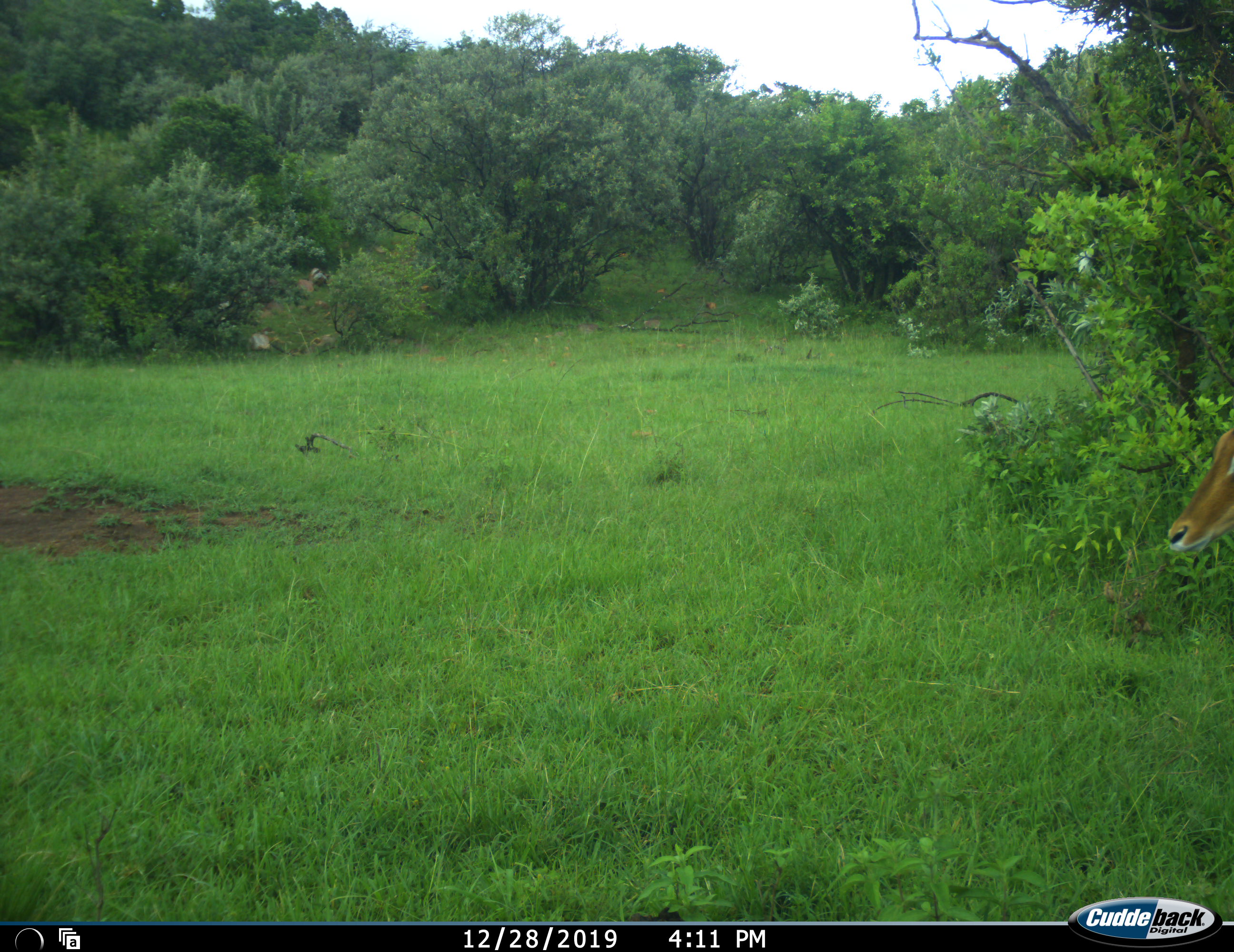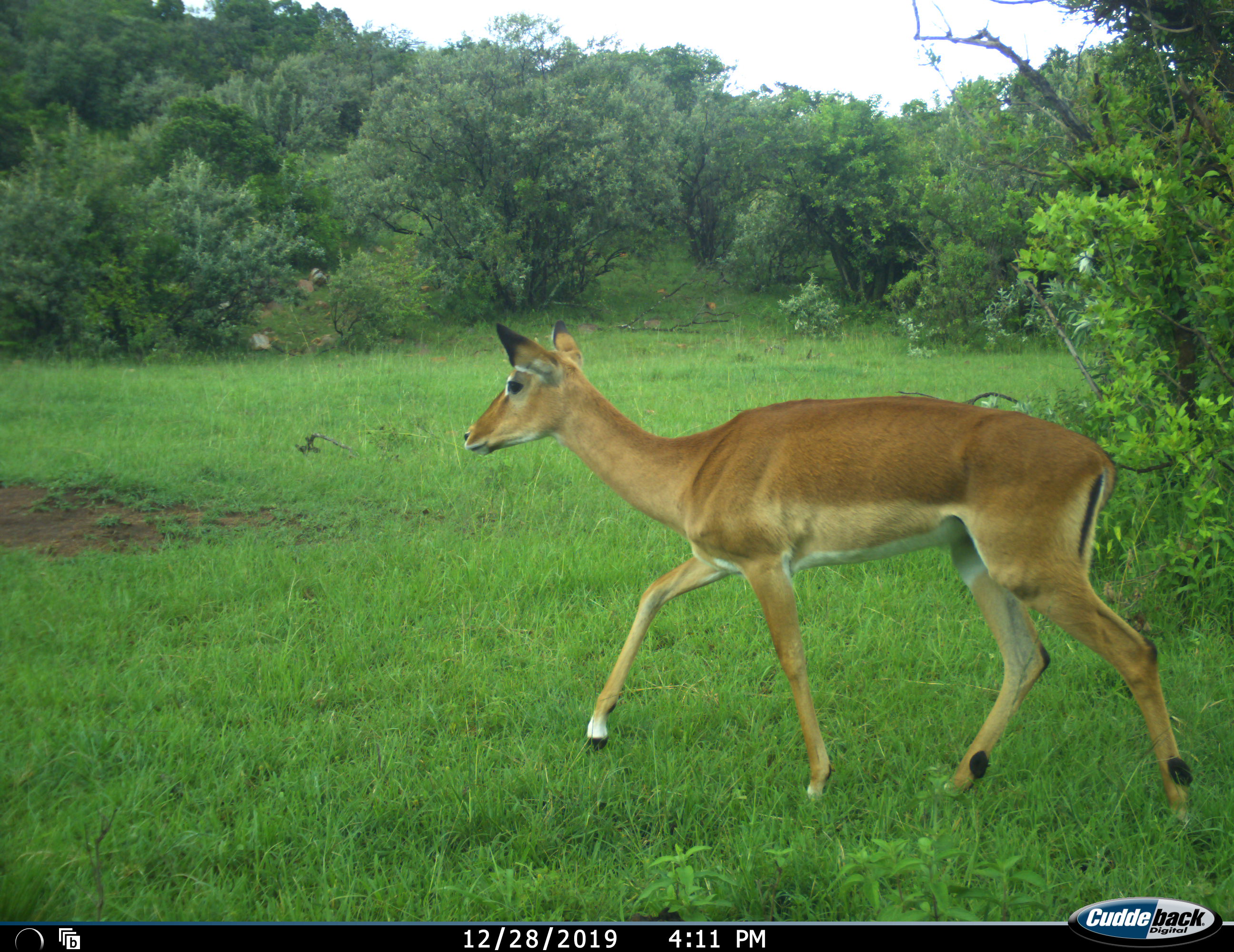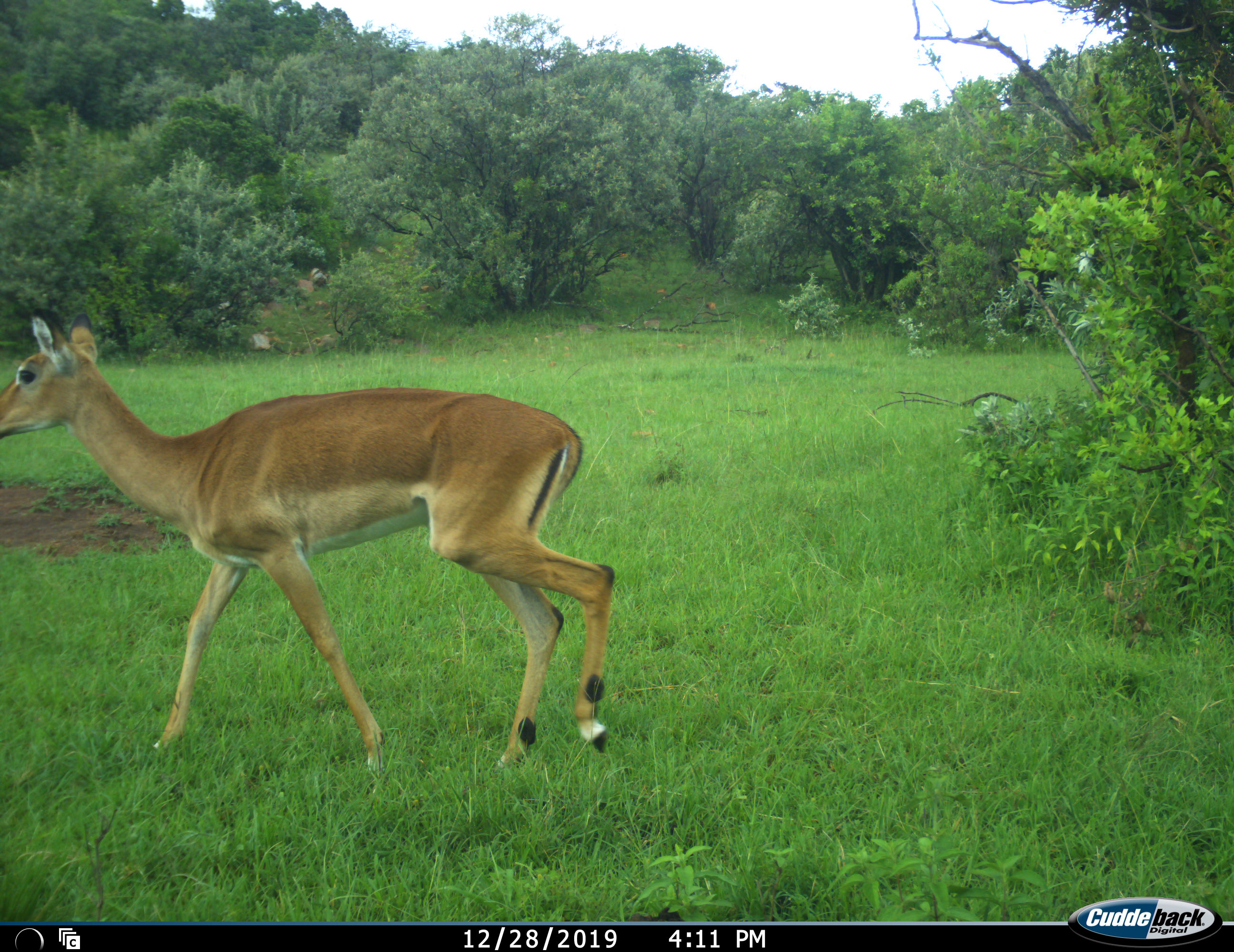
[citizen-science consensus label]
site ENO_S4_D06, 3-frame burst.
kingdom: Animalia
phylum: Chordata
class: Mammalia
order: Artiodactyla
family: Bovidae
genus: Aepyceros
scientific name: Aepyceros melampus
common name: impala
Impala (Aepyceros melampus), count 1. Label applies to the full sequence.